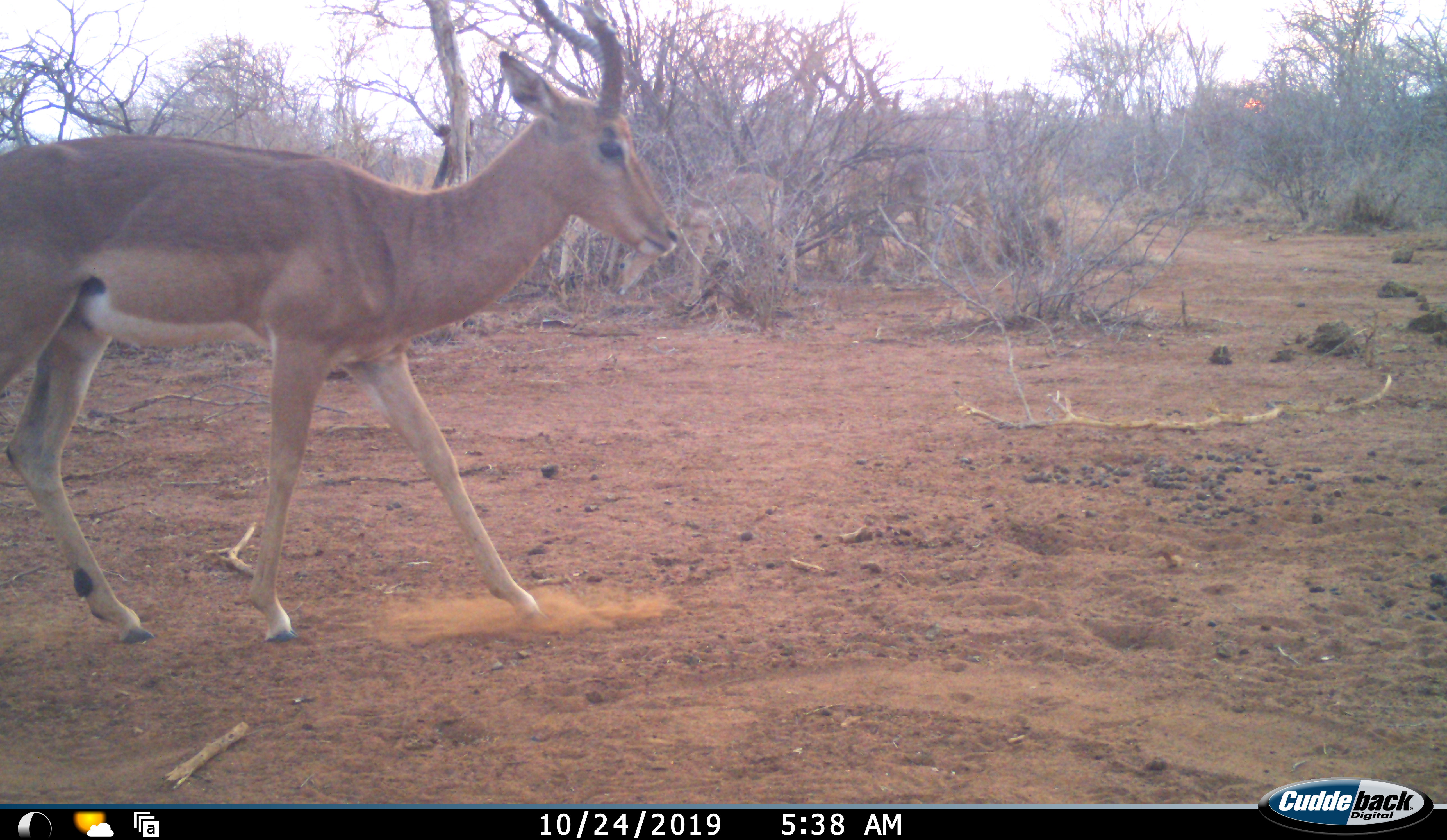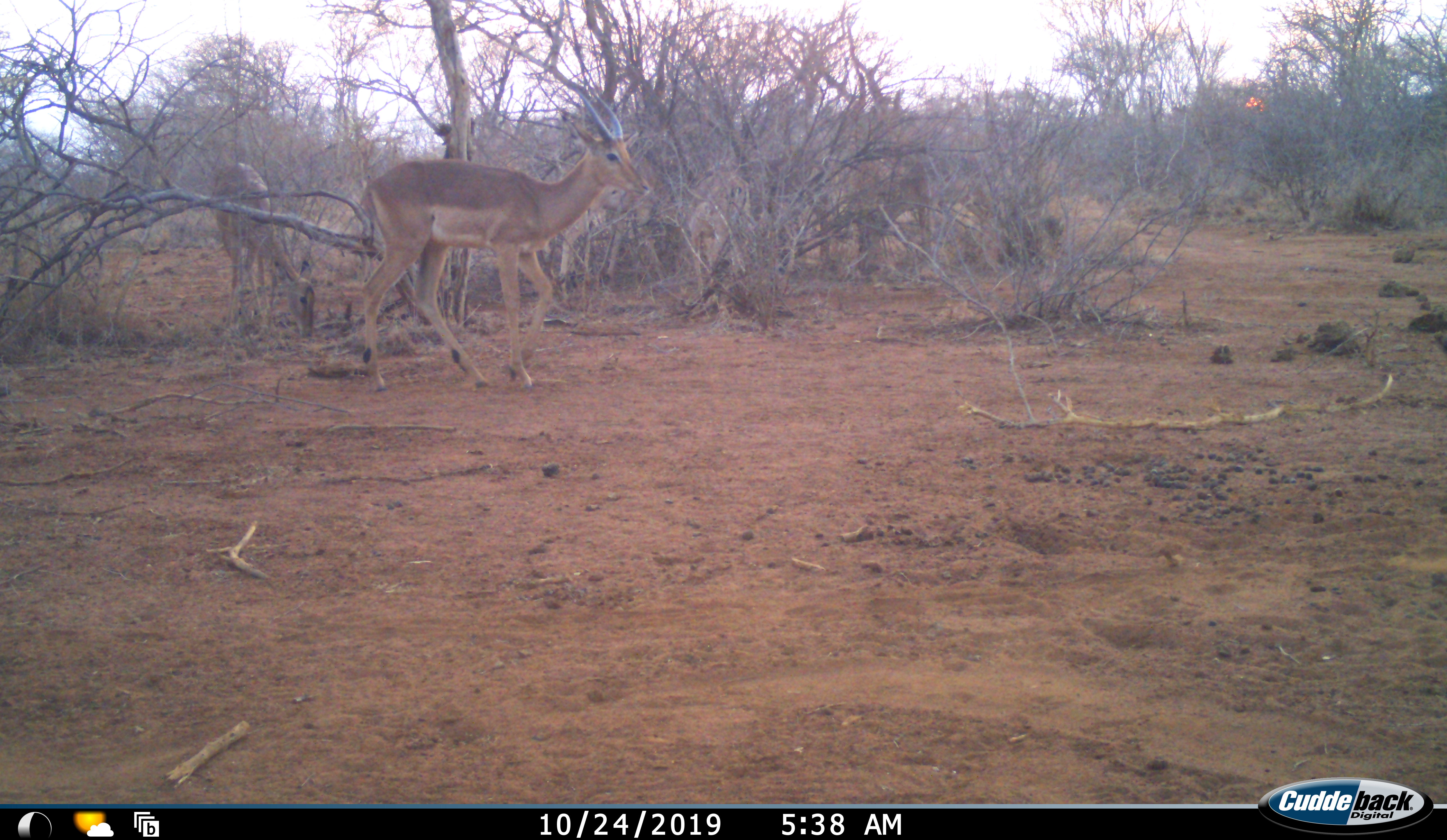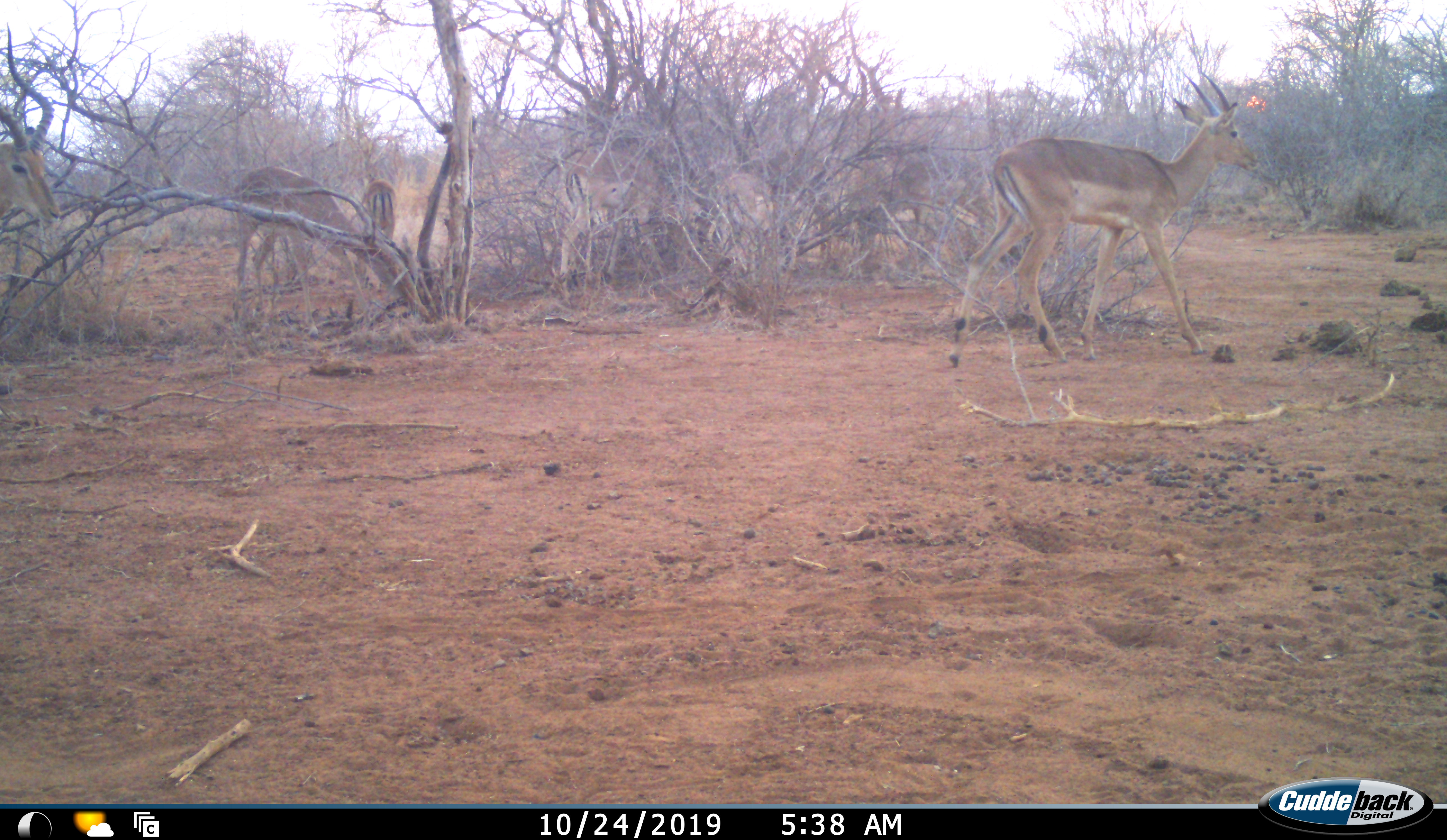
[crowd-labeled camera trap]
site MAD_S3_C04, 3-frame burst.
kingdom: Animalia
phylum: Chordata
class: Mammalia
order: Artiodactyla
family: Bovidae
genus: Aepyceros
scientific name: Aepyceros melampus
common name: impala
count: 6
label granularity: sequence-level